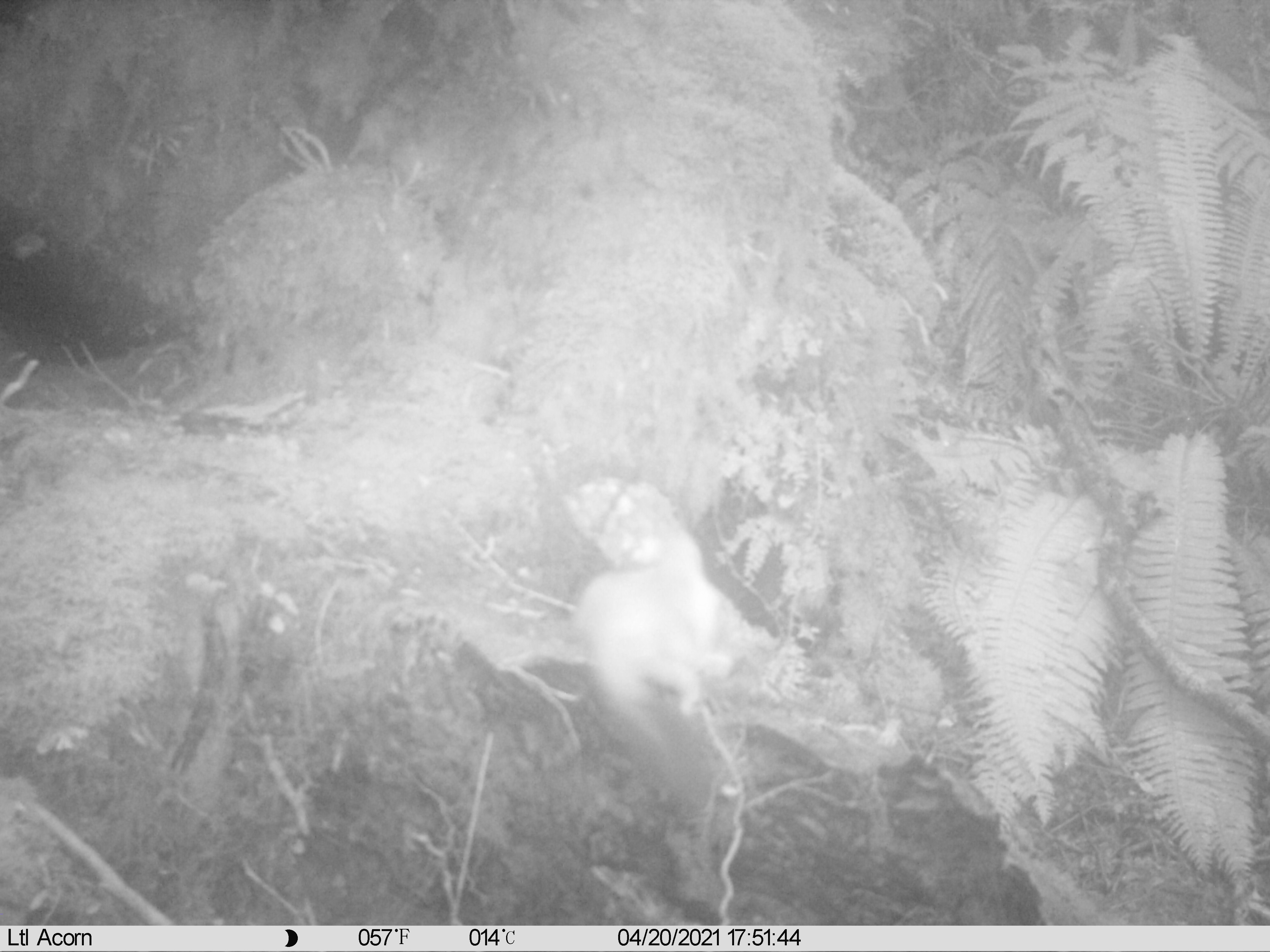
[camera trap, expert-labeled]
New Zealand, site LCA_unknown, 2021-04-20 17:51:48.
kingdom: Animalia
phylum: Chordata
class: Mammalia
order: Carnivora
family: Mustelidae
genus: Mustela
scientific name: Mustela erminea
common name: stoat